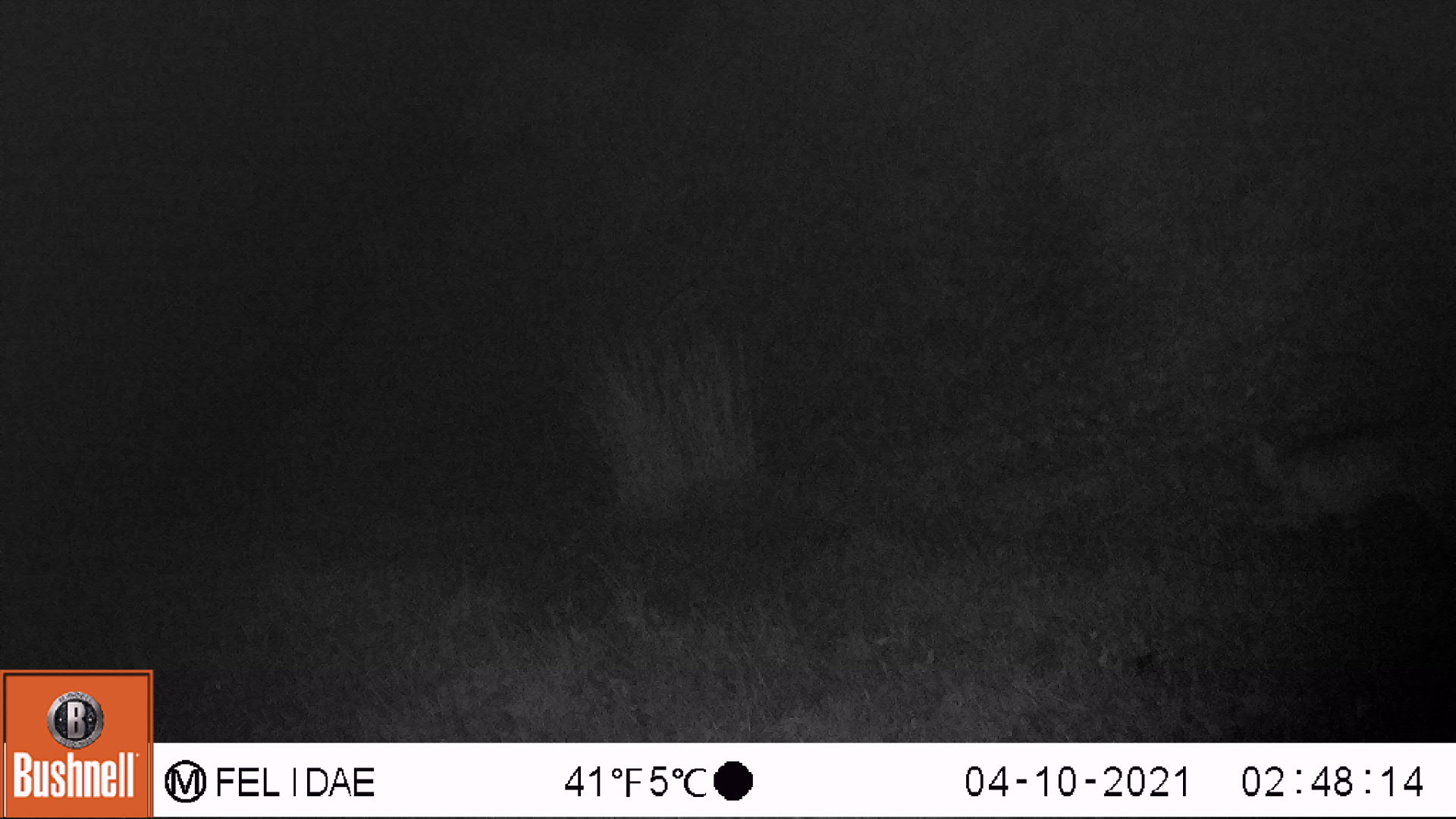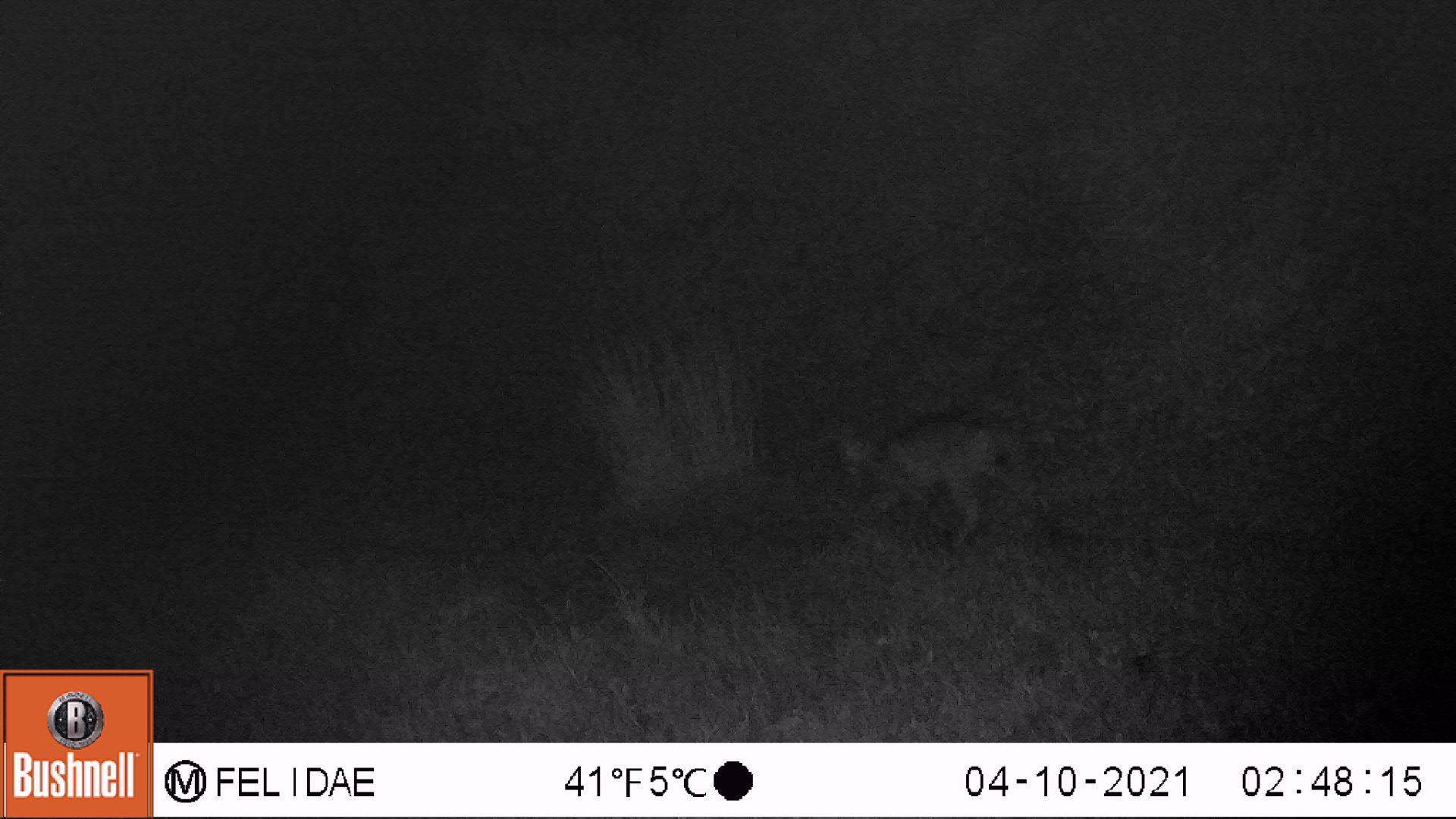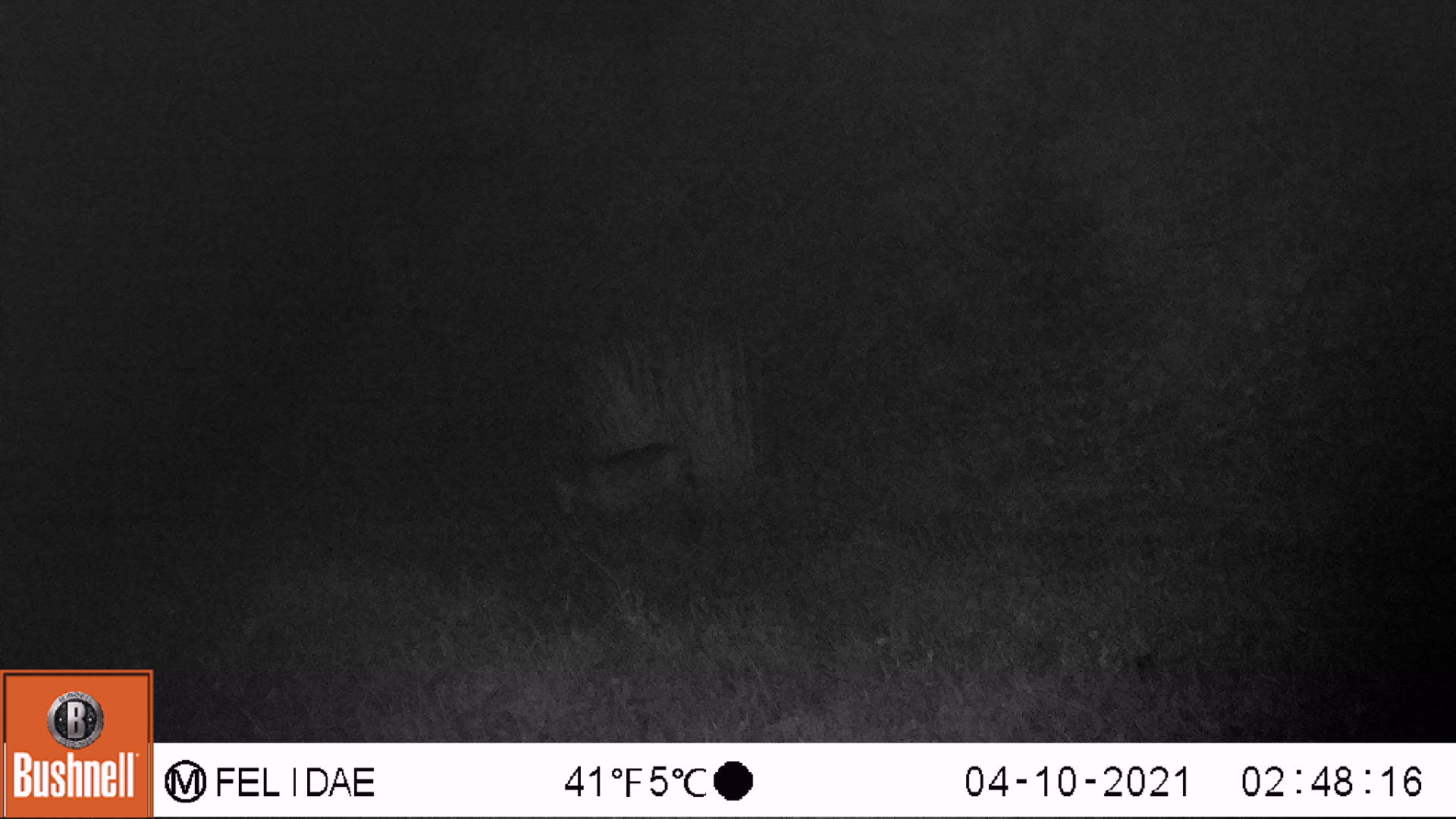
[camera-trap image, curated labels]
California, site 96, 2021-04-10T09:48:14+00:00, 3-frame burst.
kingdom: Animalia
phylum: Chordata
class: Mammalia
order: Carnivora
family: Felidae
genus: Lynx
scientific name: Lynx rufus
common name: bobcat